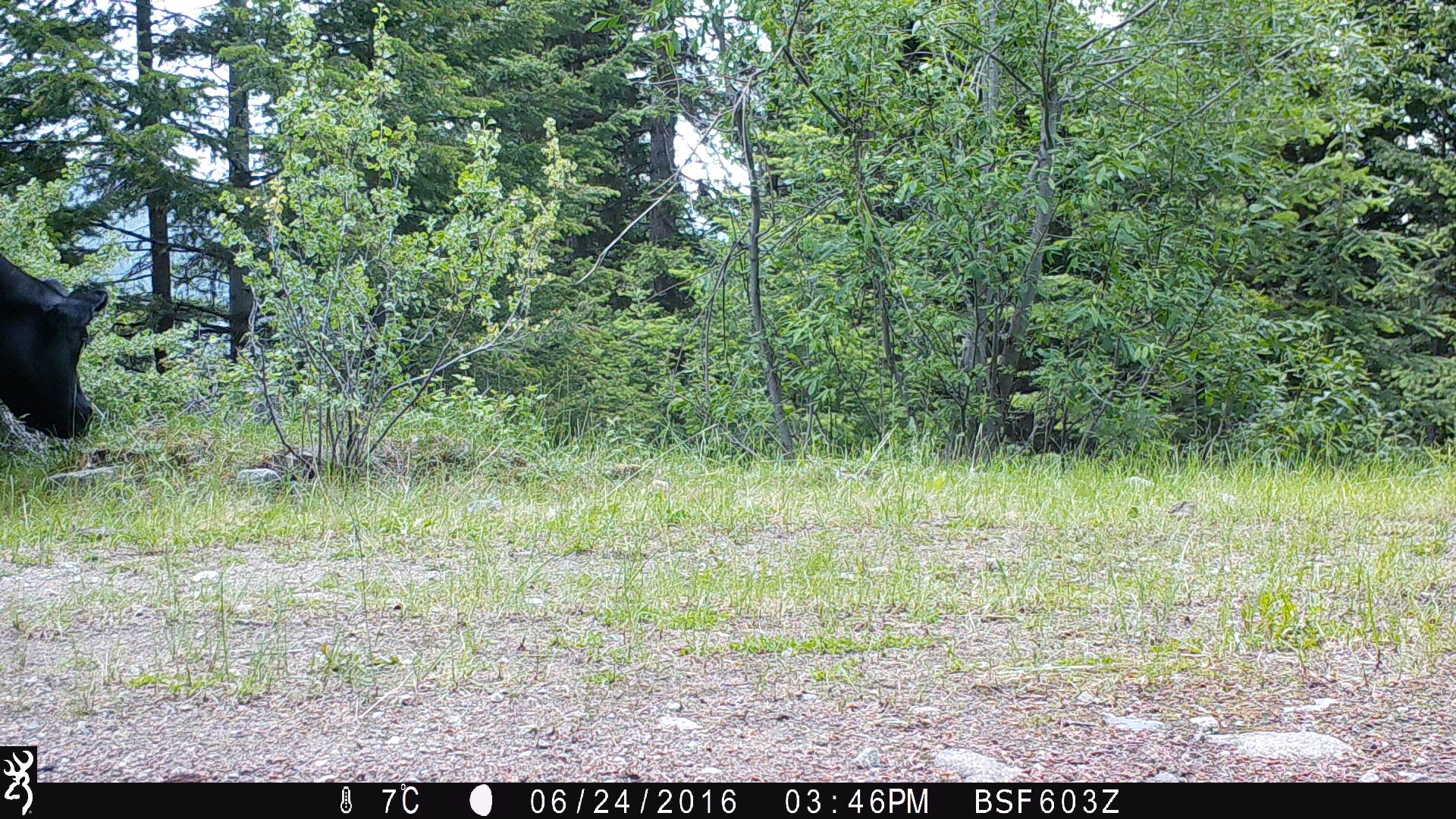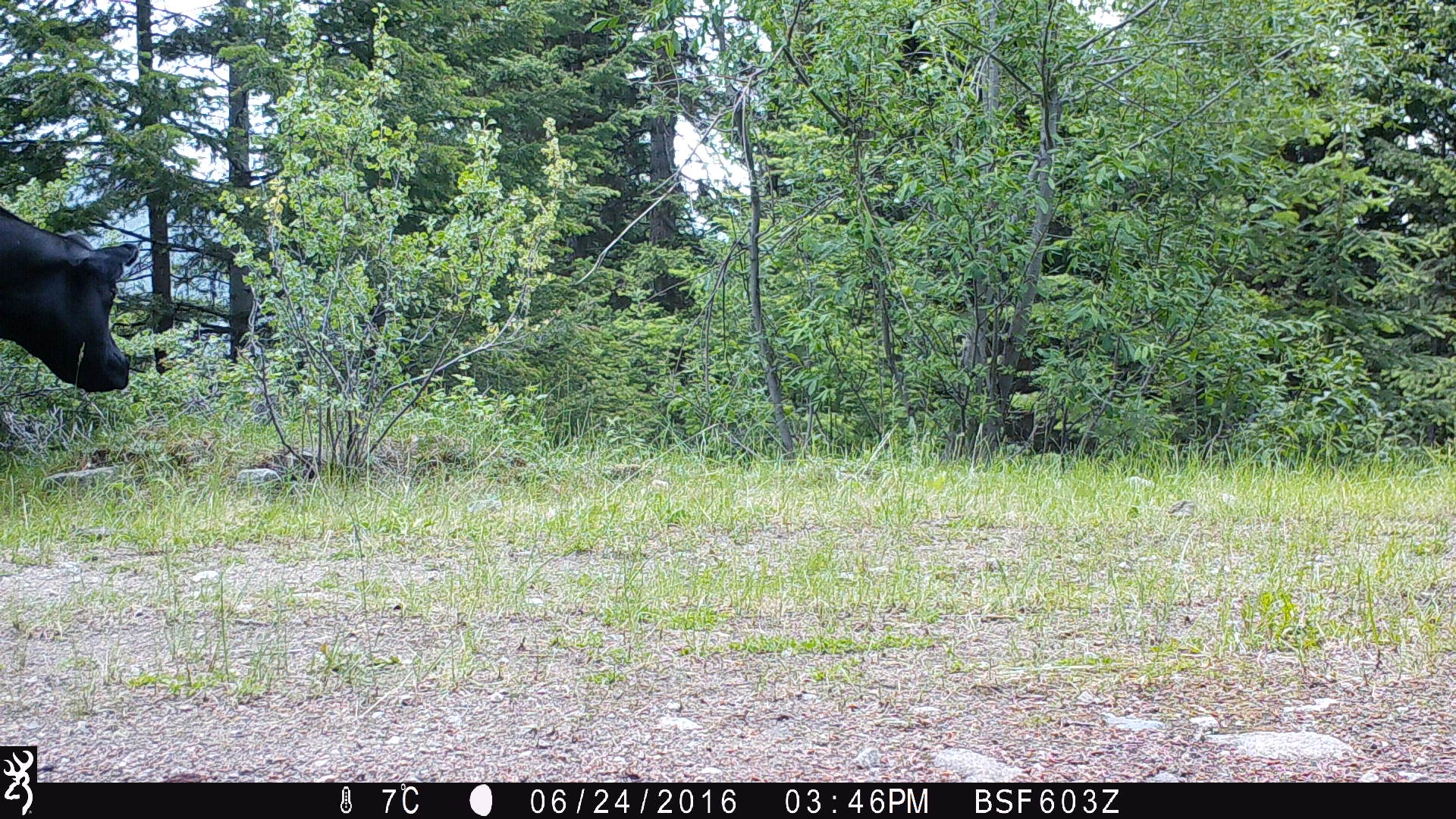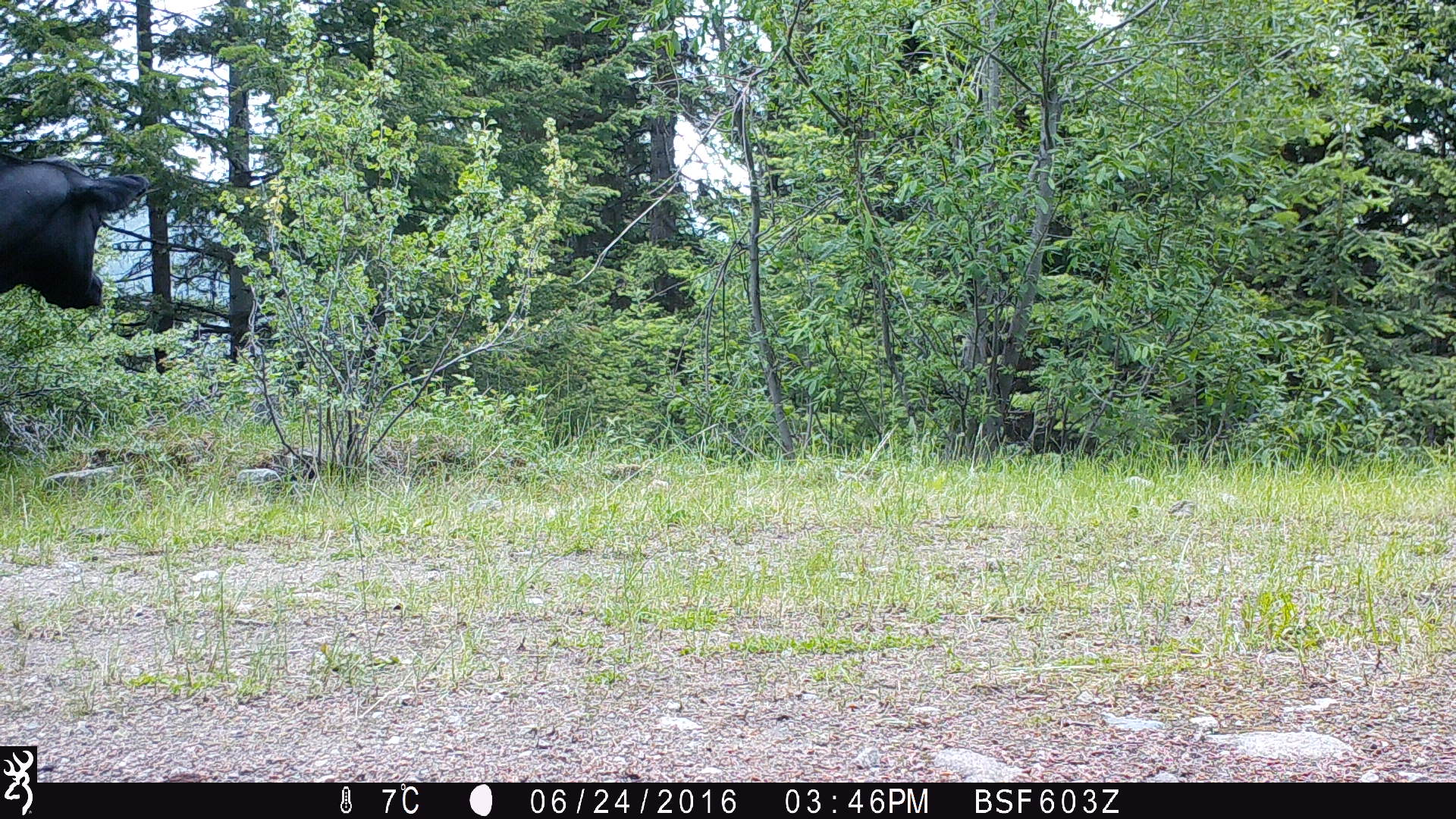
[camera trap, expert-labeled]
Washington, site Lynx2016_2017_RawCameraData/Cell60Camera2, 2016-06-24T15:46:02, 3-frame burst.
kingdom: Animalia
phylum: Chordata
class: Mammalia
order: Artiodactyla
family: Bovidae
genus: Bos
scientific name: Bos taurus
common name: domestic cattle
Domestic cattle (Bos taurus). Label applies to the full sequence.